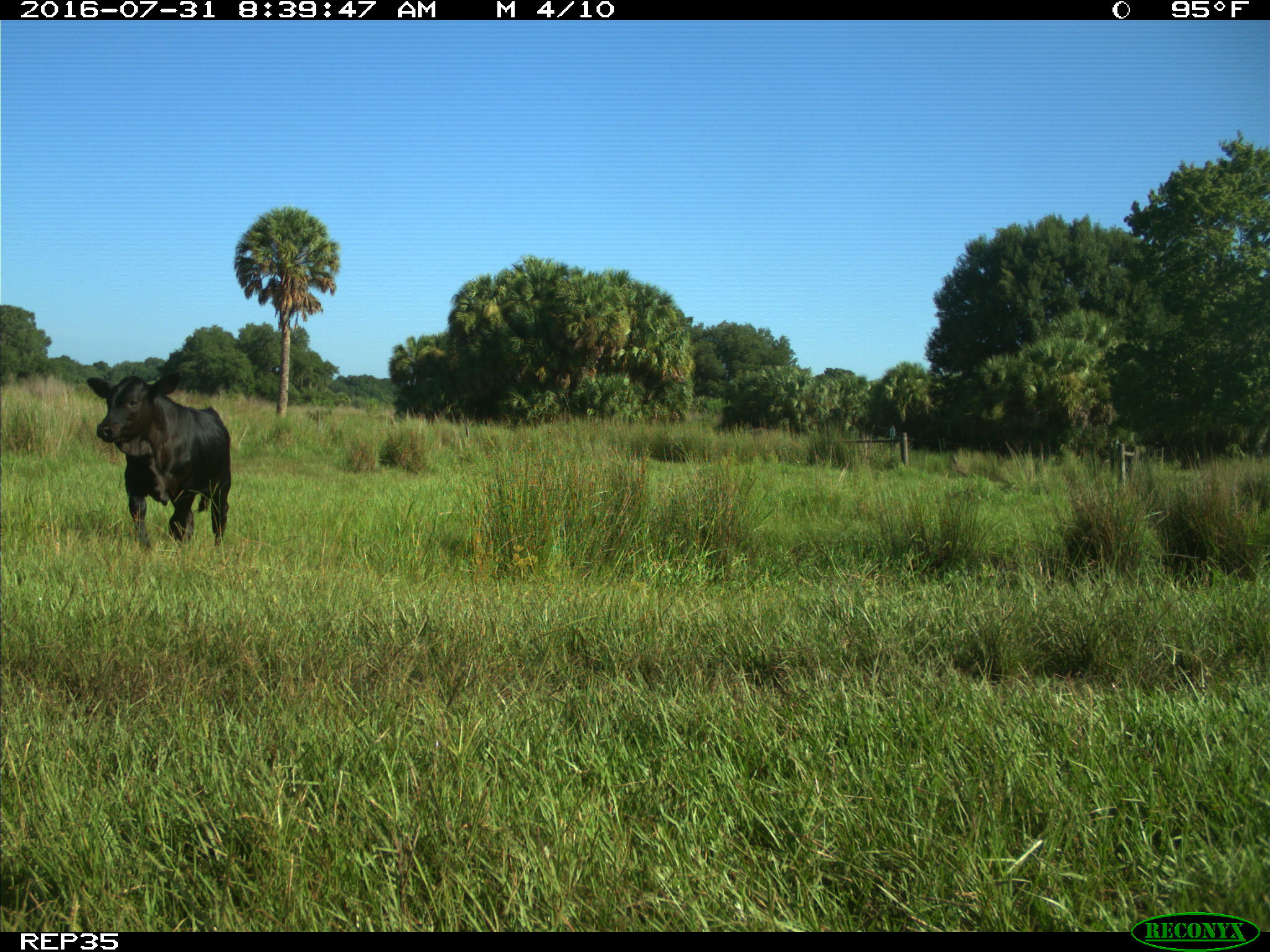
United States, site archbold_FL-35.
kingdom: Animalia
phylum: Chordata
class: Mammalia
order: Artiodactyla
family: Bovidae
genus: Bos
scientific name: Bos taurus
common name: domestic cow